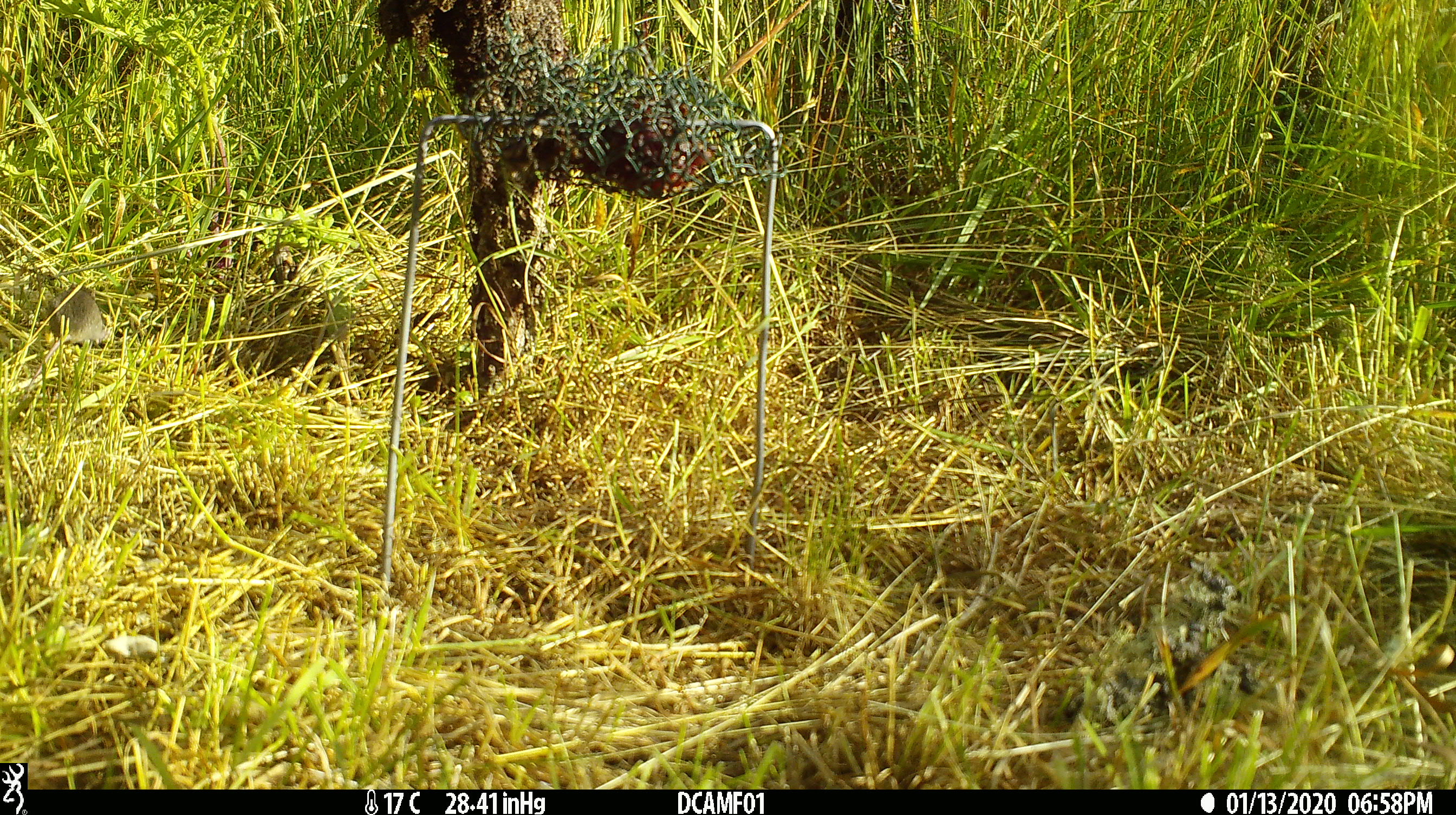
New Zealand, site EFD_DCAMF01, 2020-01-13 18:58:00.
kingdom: Animalia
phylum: Chordata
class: Mammalia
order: Rodentia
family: Muridae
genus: Mus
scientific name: Mus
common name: mouse